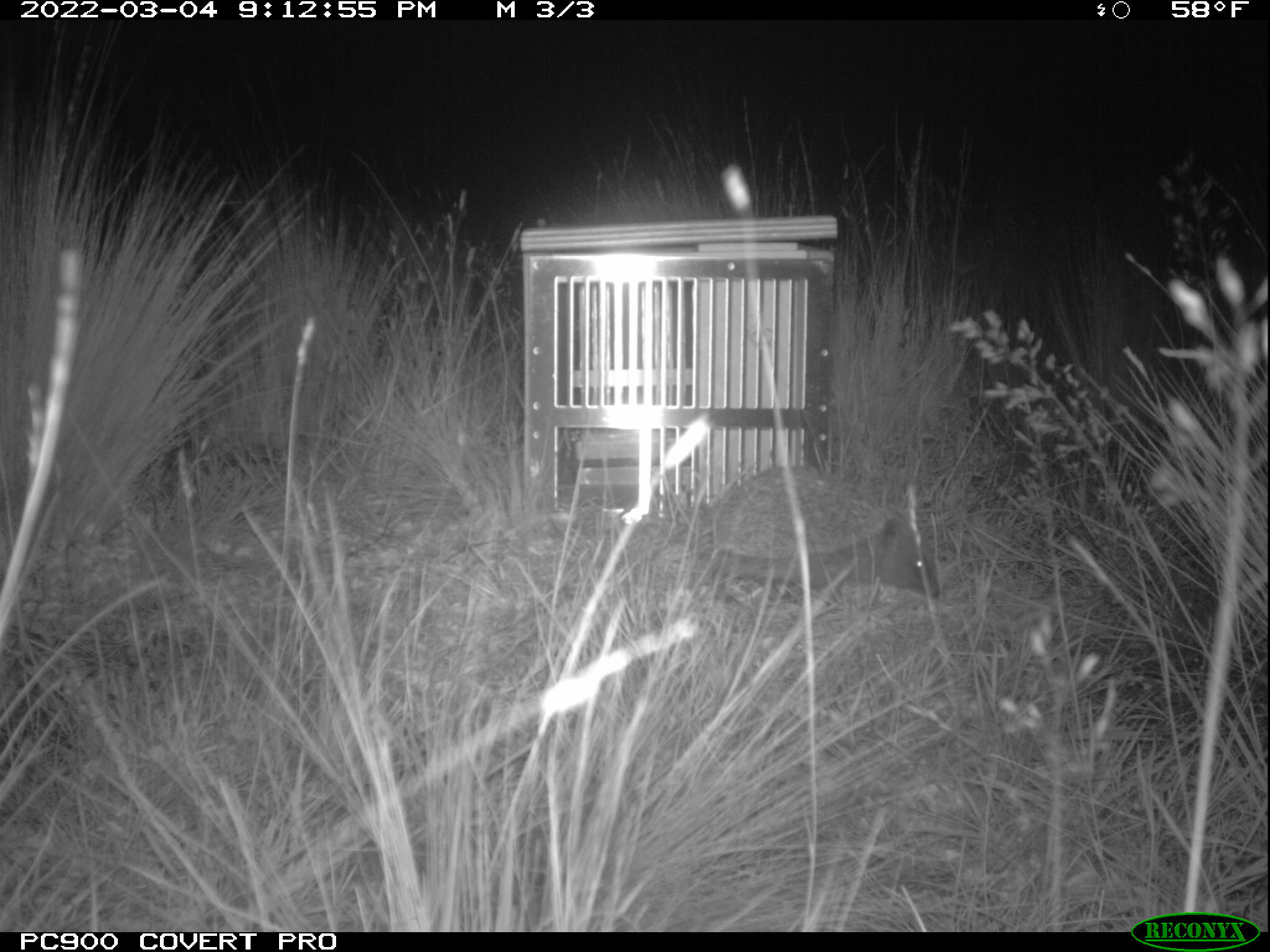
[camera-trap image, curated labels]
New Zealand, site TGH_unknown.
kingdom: Animalia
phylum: Chordata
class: Mammalia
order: Eulipotyphla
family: Erinaceidae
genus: Erinaceus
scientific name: Erinaceus europaeus europaeus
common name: european hedgehog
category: hedgehog